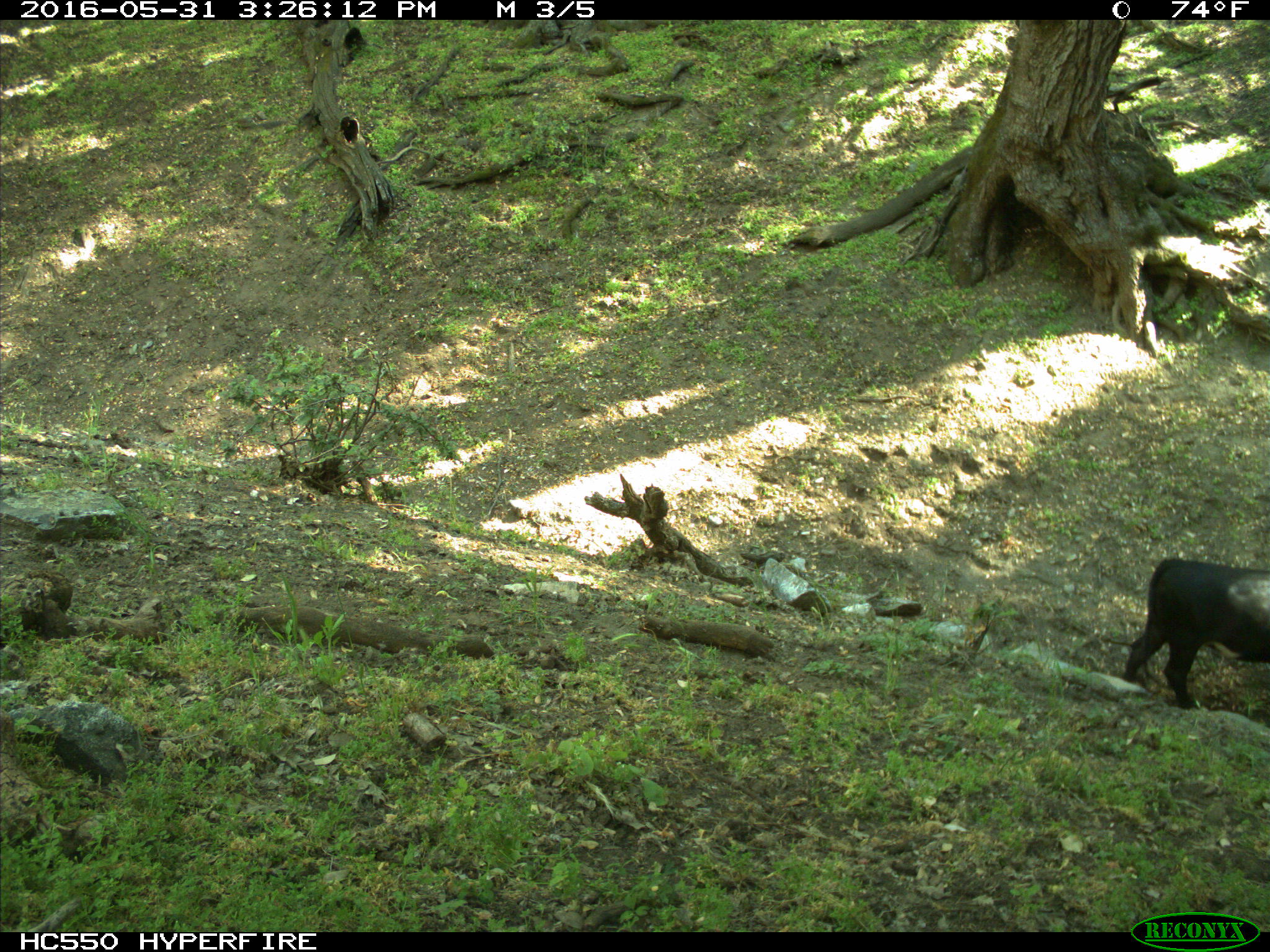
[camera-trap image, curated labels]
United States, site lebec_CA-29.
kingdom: Animalia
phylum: Chordata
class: Mammalia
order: Artiodactyla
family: Bovidae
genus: Bos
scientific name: Bos taurus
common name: domestic cow